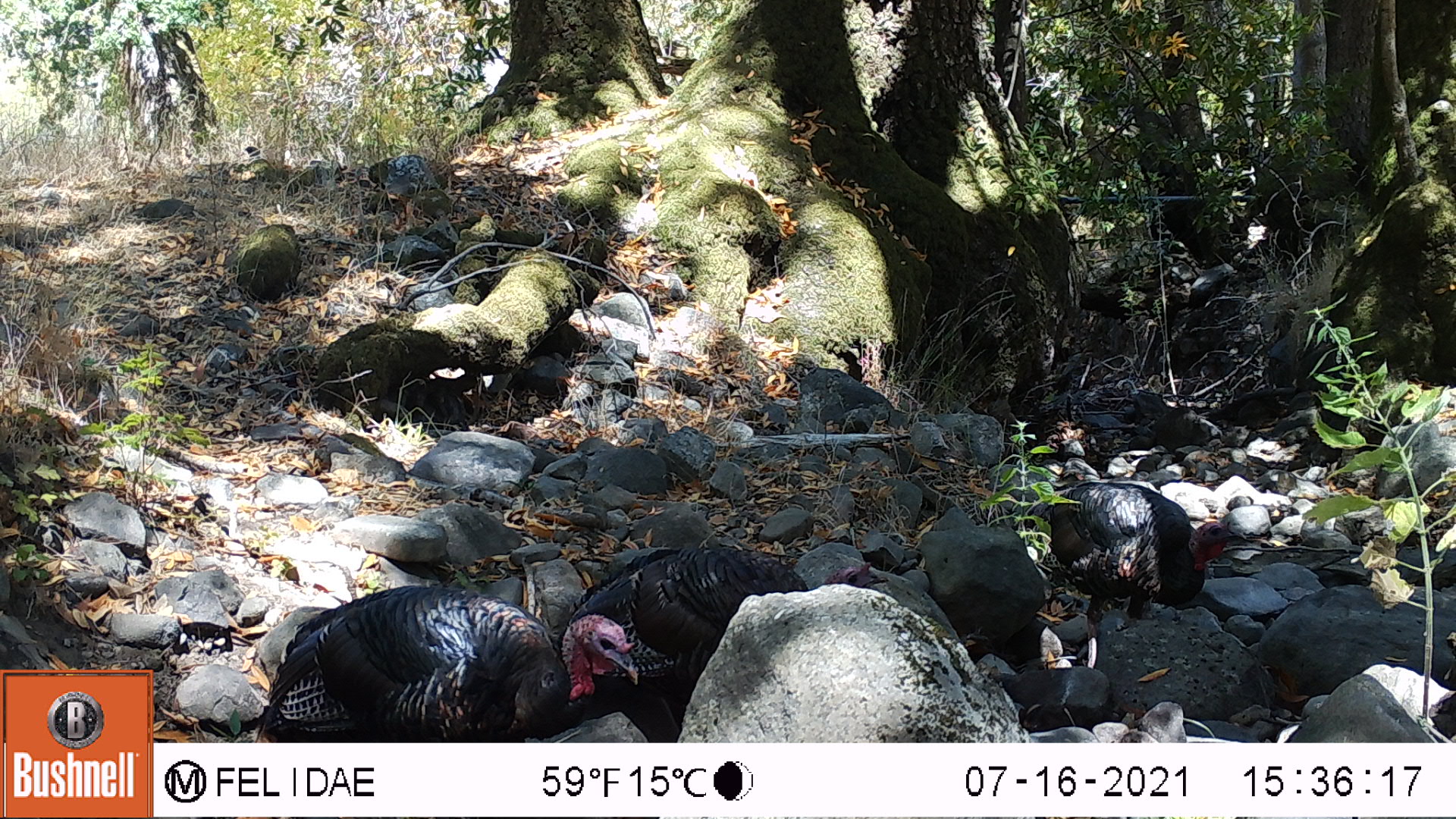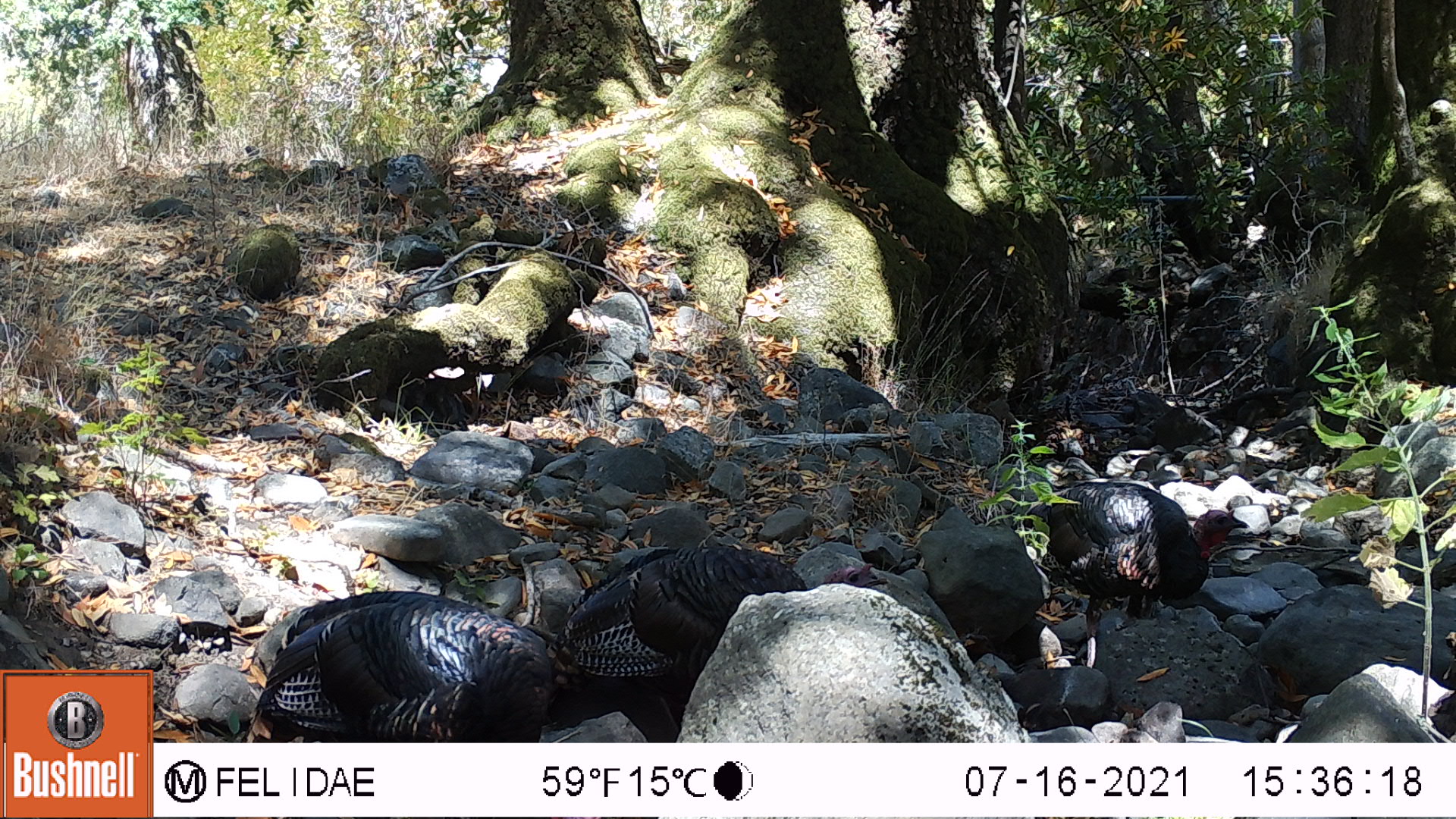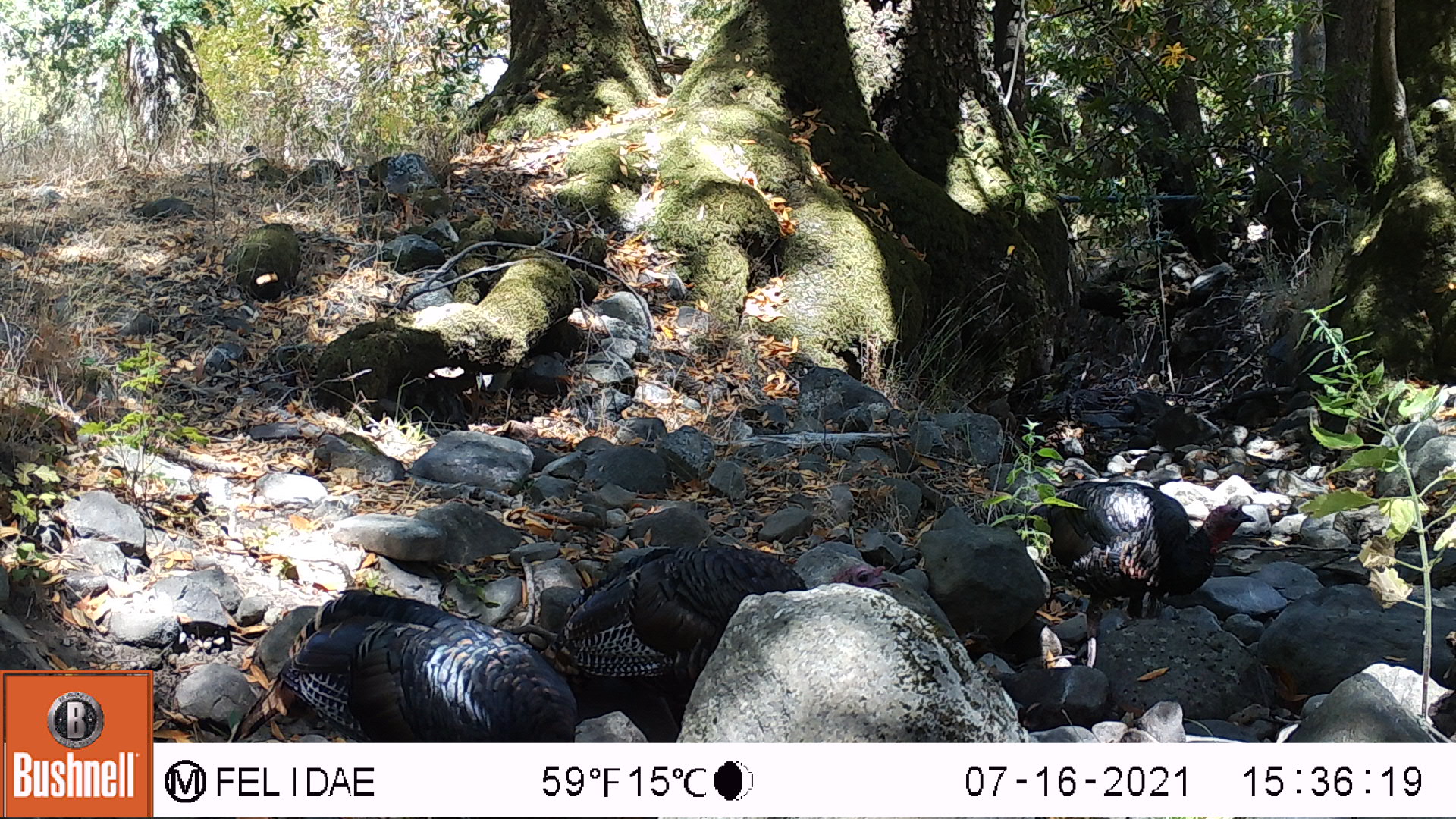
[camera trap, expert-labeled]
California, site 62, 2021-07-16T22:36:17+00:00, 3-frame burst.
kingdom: Animalia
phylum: Chordata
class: Aves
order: Galliformes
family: Phasianidae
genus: Meleagris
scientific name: Meleagris gallopavo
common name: turkey